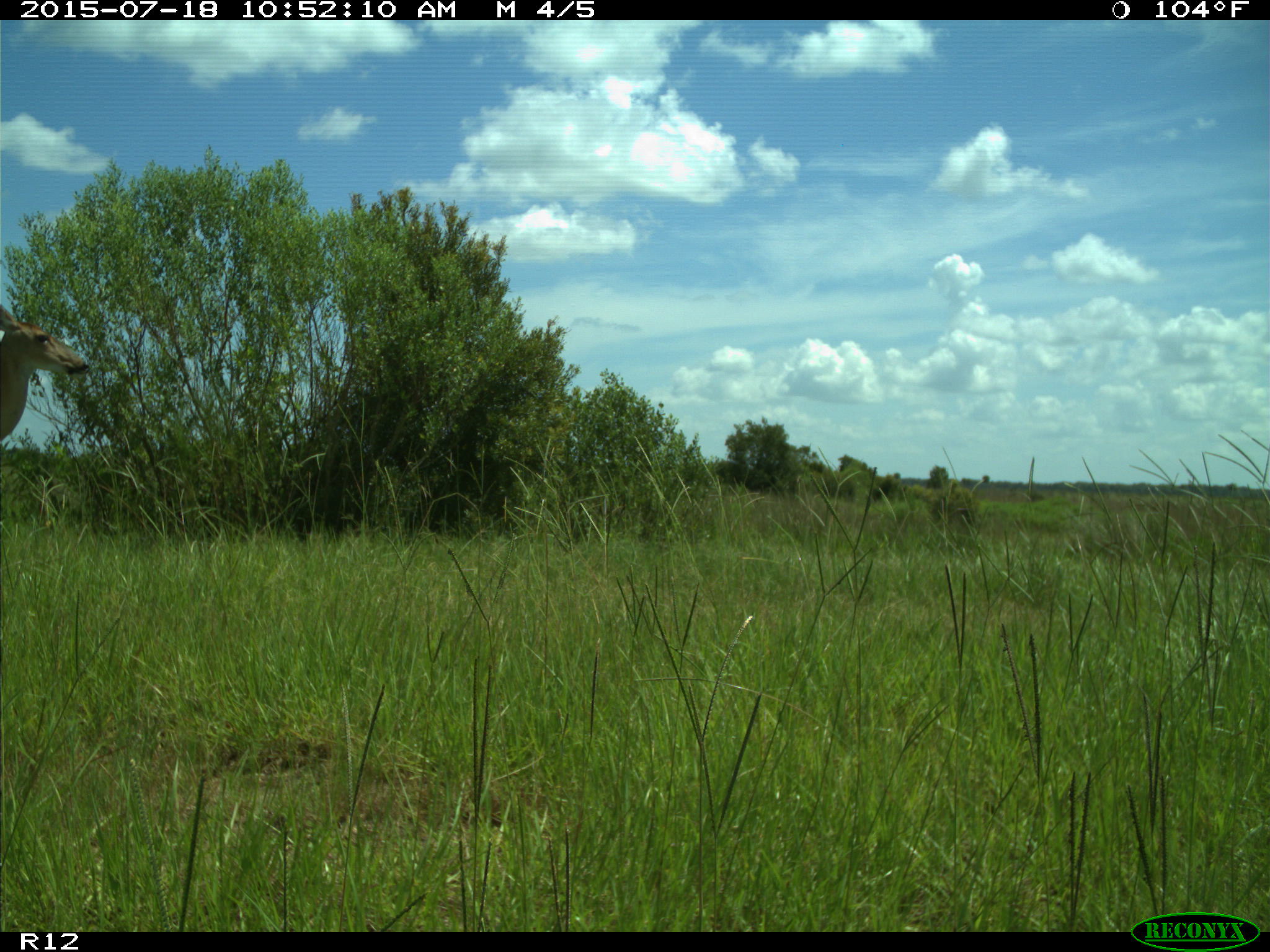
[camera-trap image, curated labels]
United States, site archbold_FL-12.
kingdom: Animalia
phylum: Chordata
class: Mammalia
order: Artiodactyla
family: Cervidae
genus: Odocoileus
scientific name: Odocoileus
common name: deer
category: unidentified deer